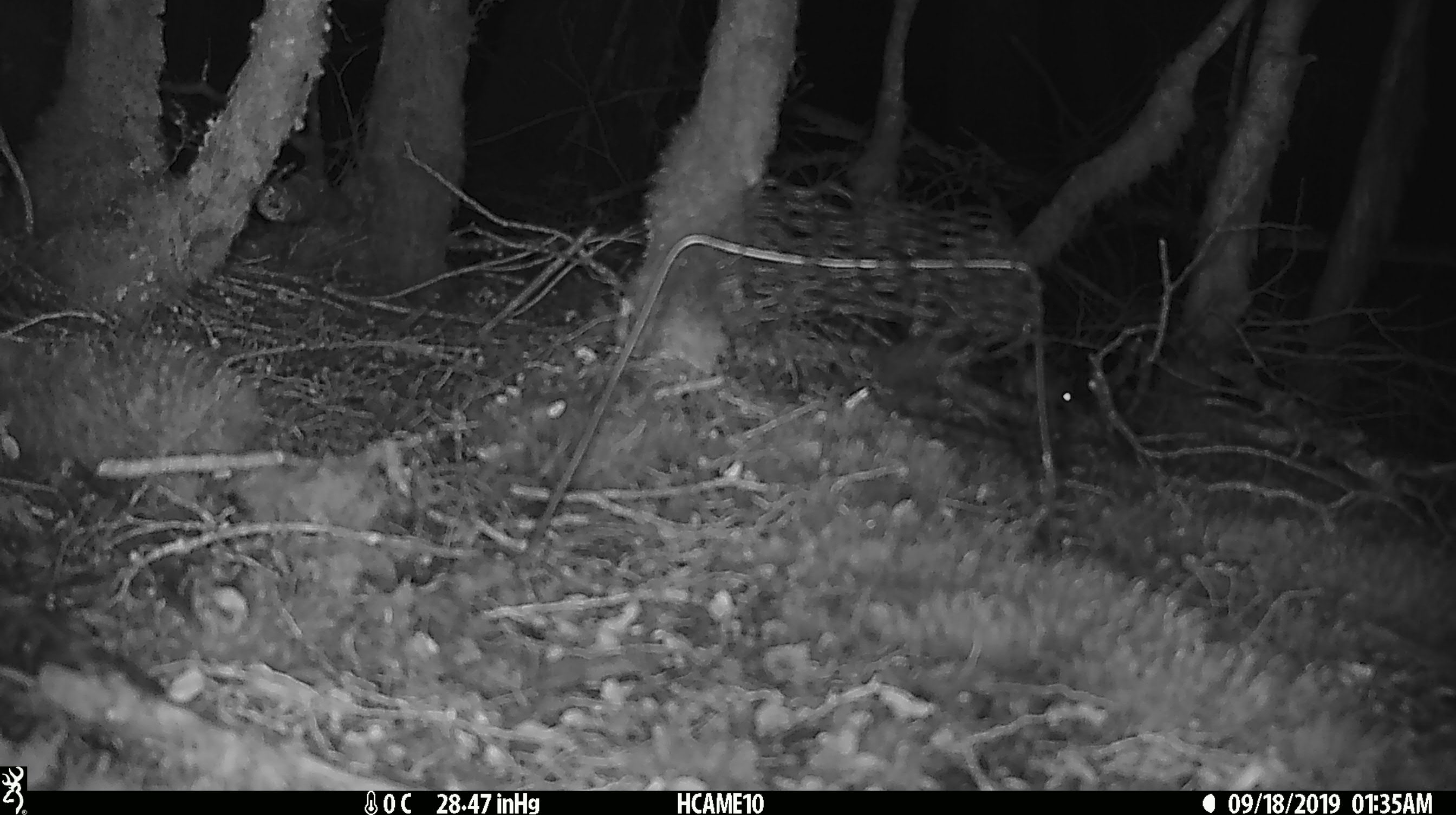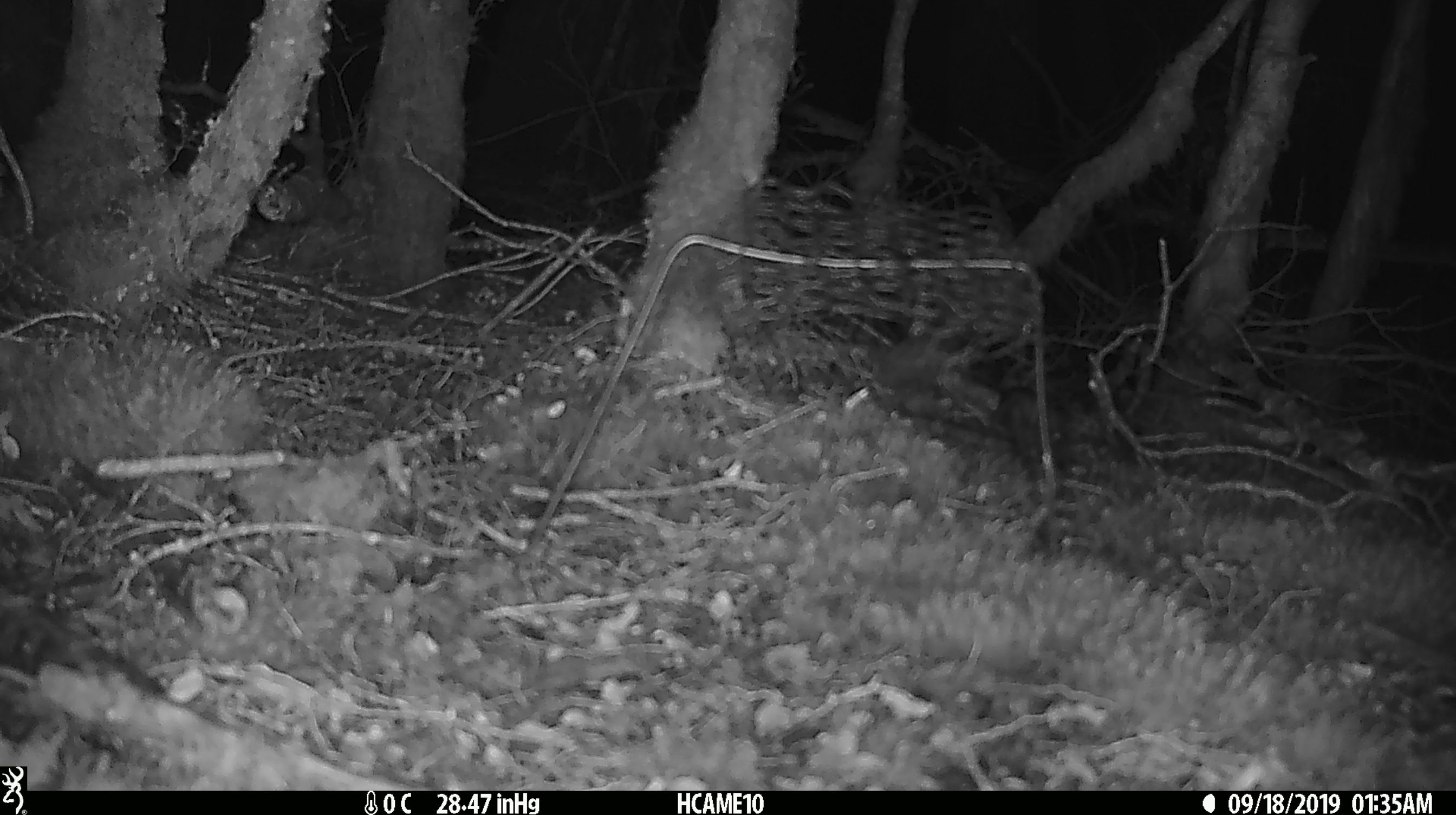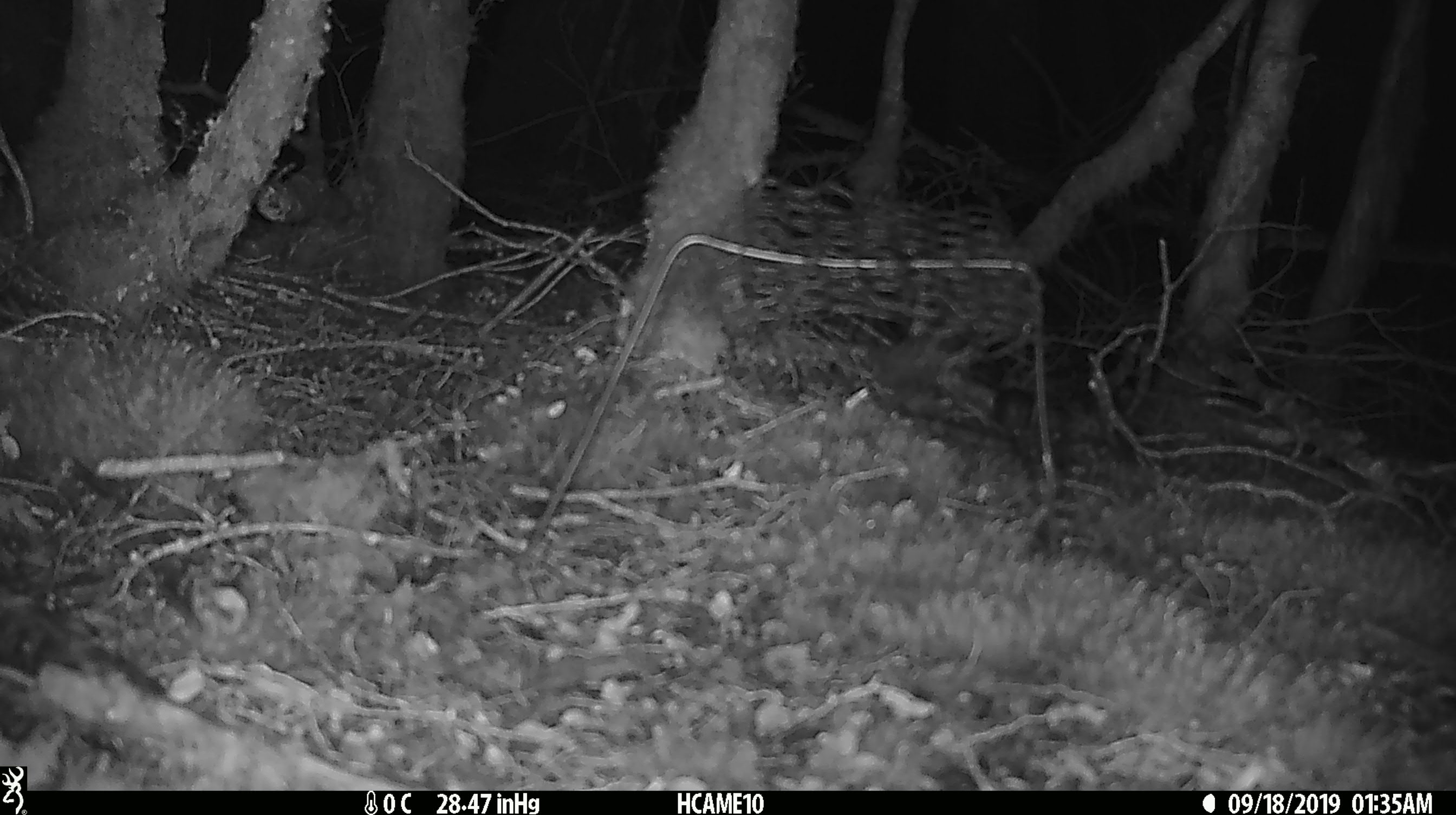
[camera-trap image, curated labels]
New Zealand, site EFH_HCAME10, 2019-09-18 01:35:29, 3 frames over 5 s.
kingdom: Animalia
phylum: Chordata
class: Mammalia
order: Rodentia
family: Muridae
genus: Mus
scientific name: Mus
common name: mouse